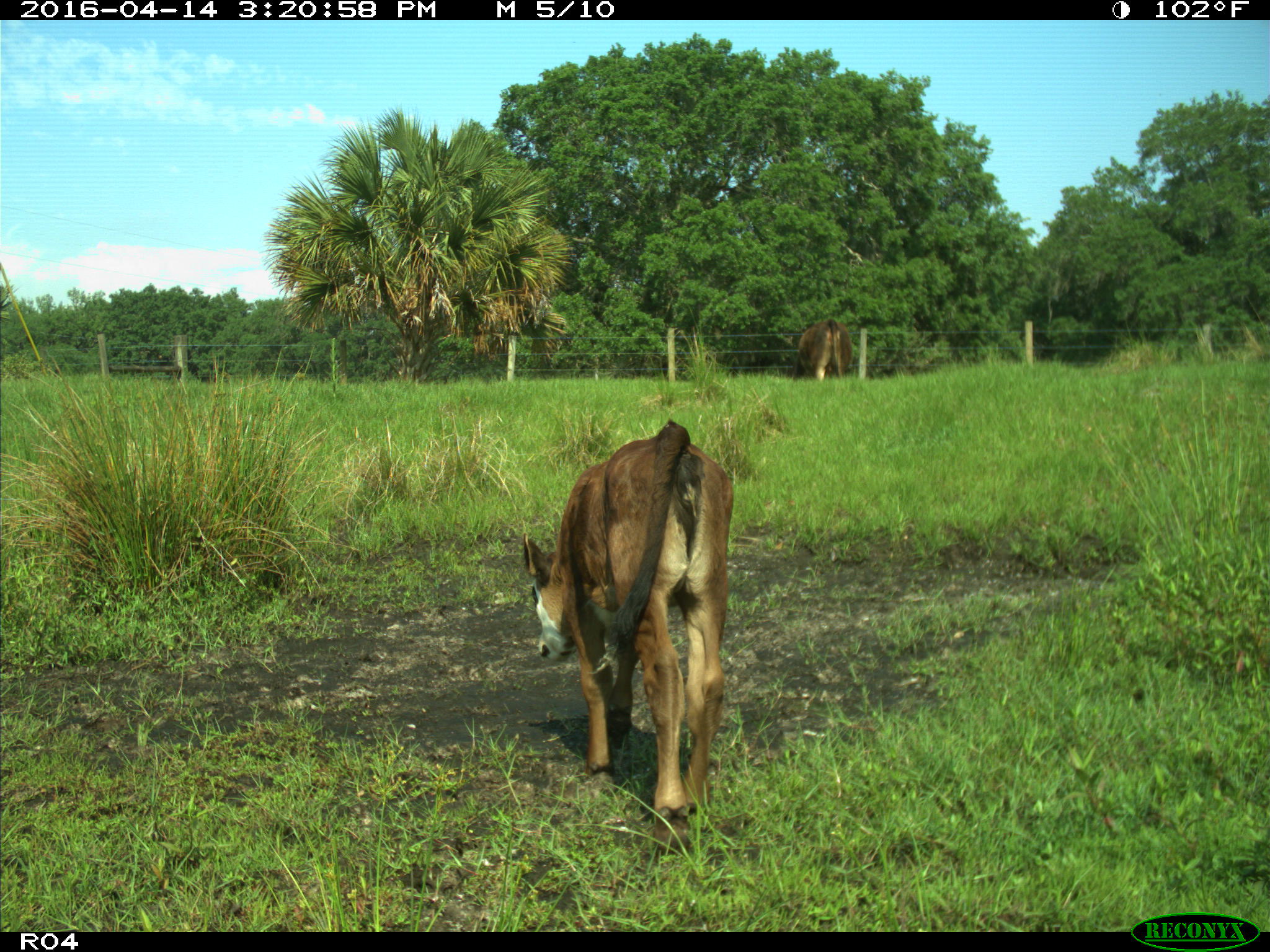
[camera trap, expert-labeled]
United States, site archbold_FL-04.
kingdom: Animalia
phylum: Chordata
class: Mammalia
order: Artiodactyla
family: Bovidae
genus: Bos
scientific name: Bos taurus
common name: domestic cow